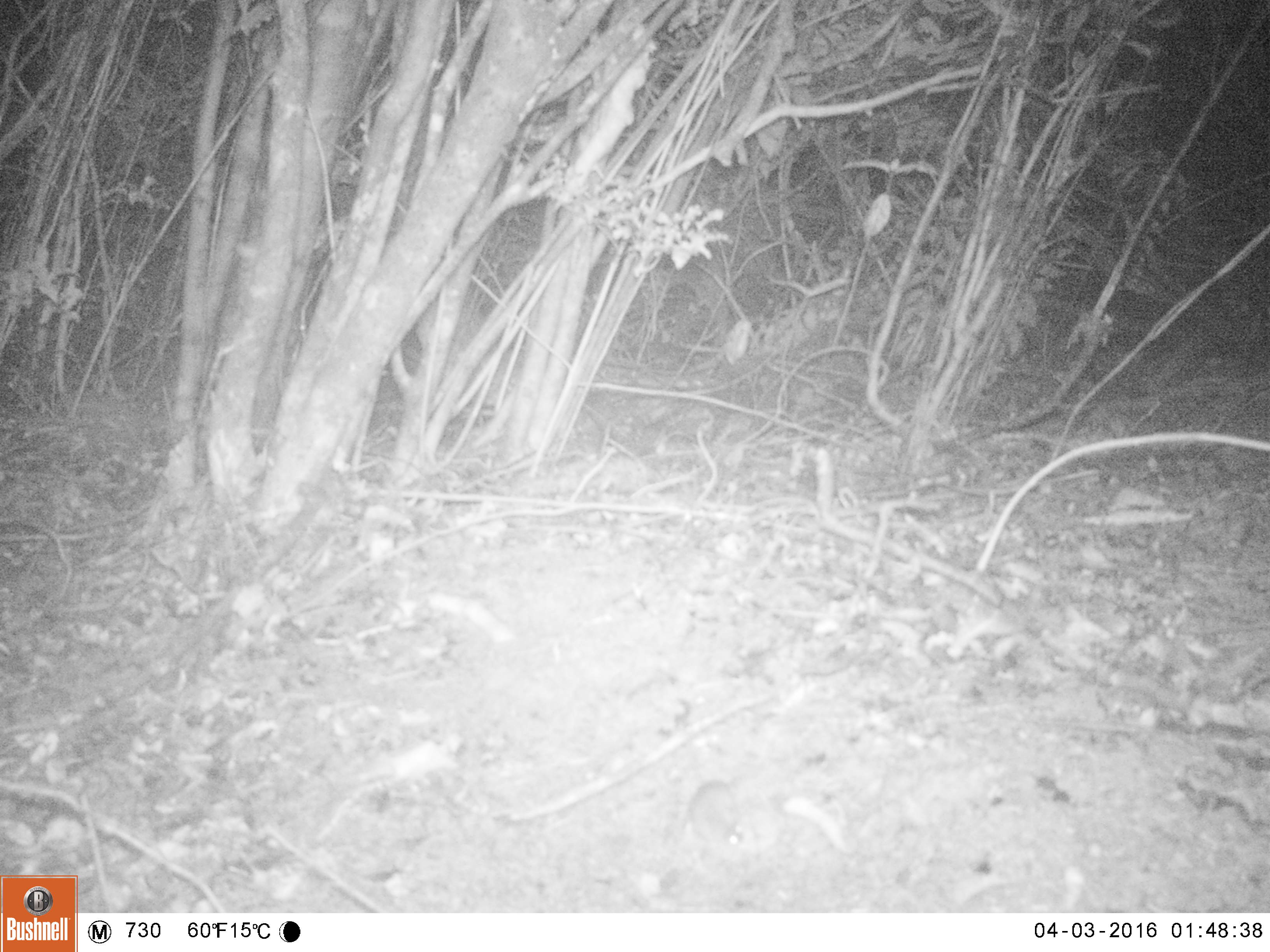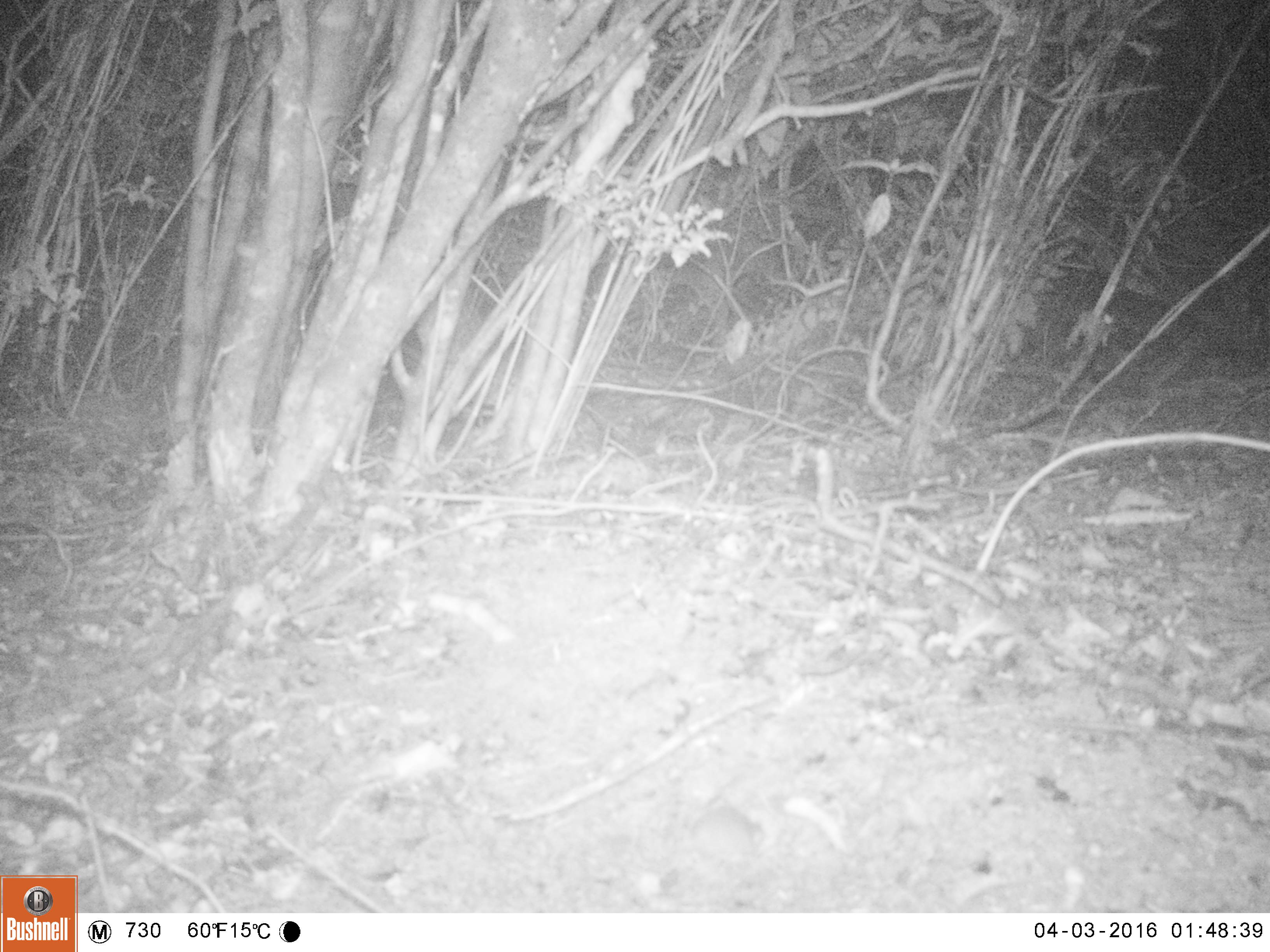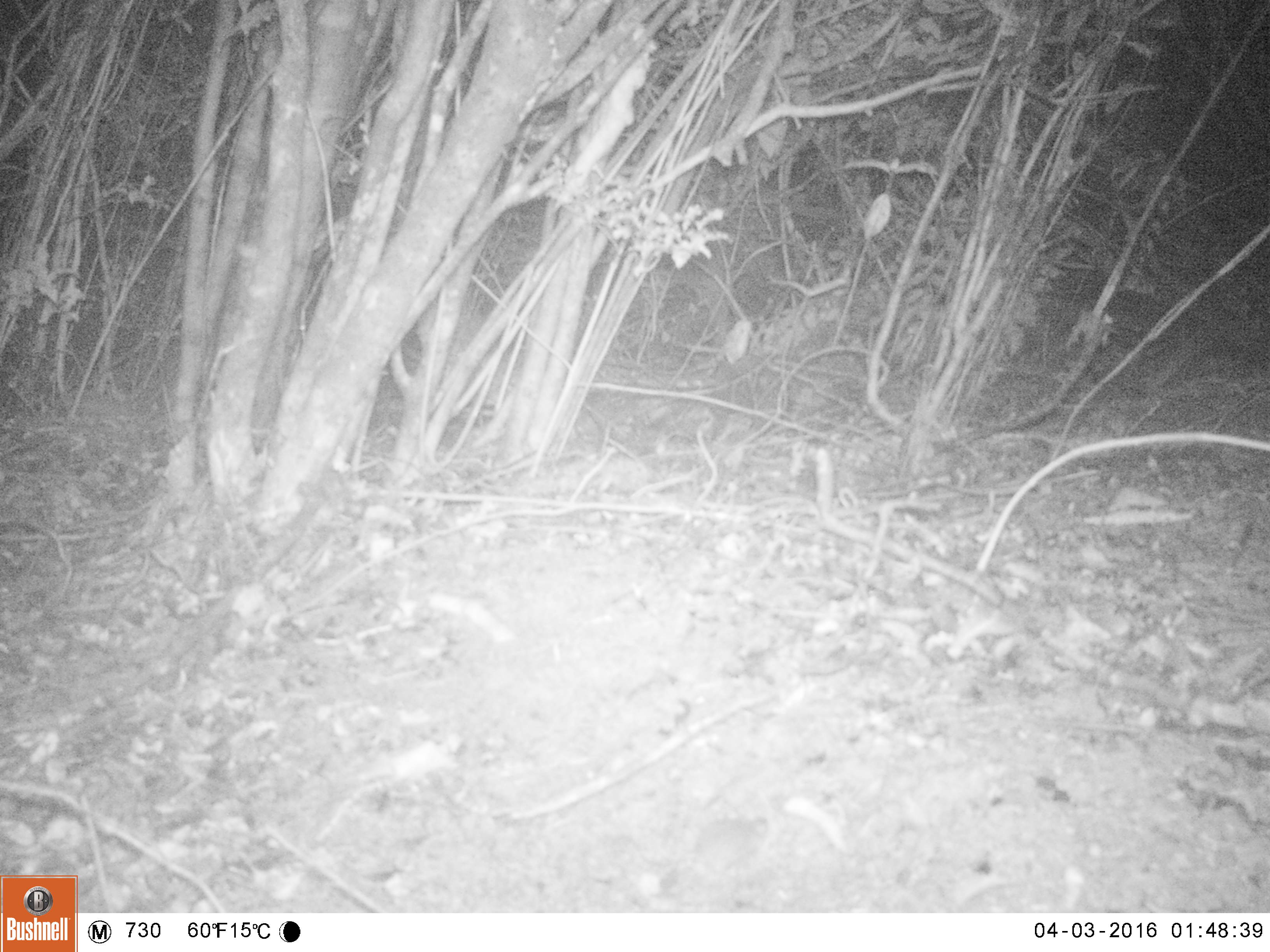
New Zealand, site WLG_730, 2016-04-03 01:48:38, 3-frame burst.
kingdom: Animalia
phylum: Chordata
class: Mammalia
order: Rodentia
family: Muridae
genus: Mus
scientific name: Mus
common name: mouse